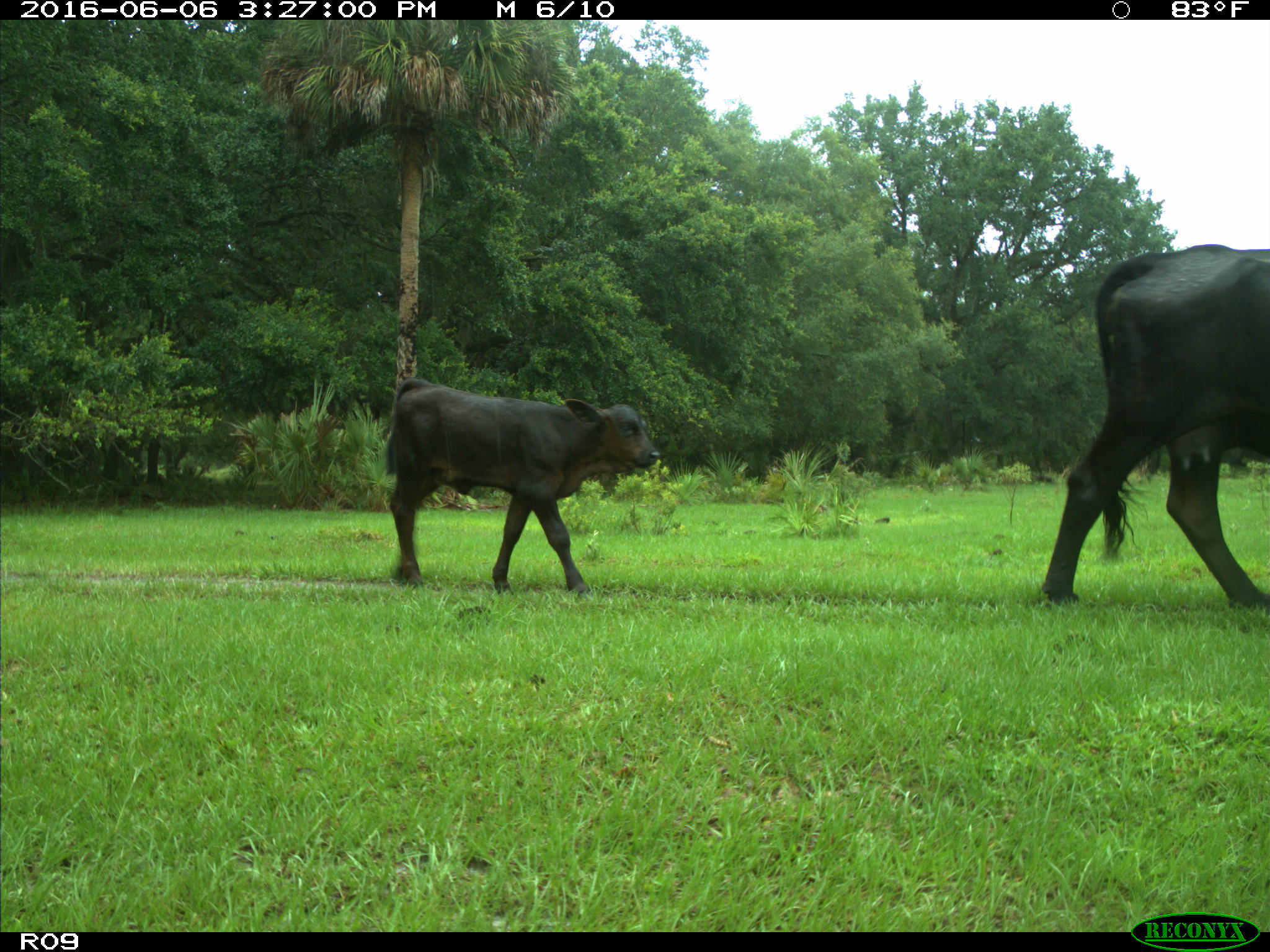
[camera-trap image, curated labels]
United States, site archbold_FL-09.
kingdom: Animalia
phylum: Chordata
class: Mammalia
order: Artiodactyla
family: Bovidae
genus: Bos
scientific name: Bos taurus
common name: domestic cow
Bos taurus (domestic cow).